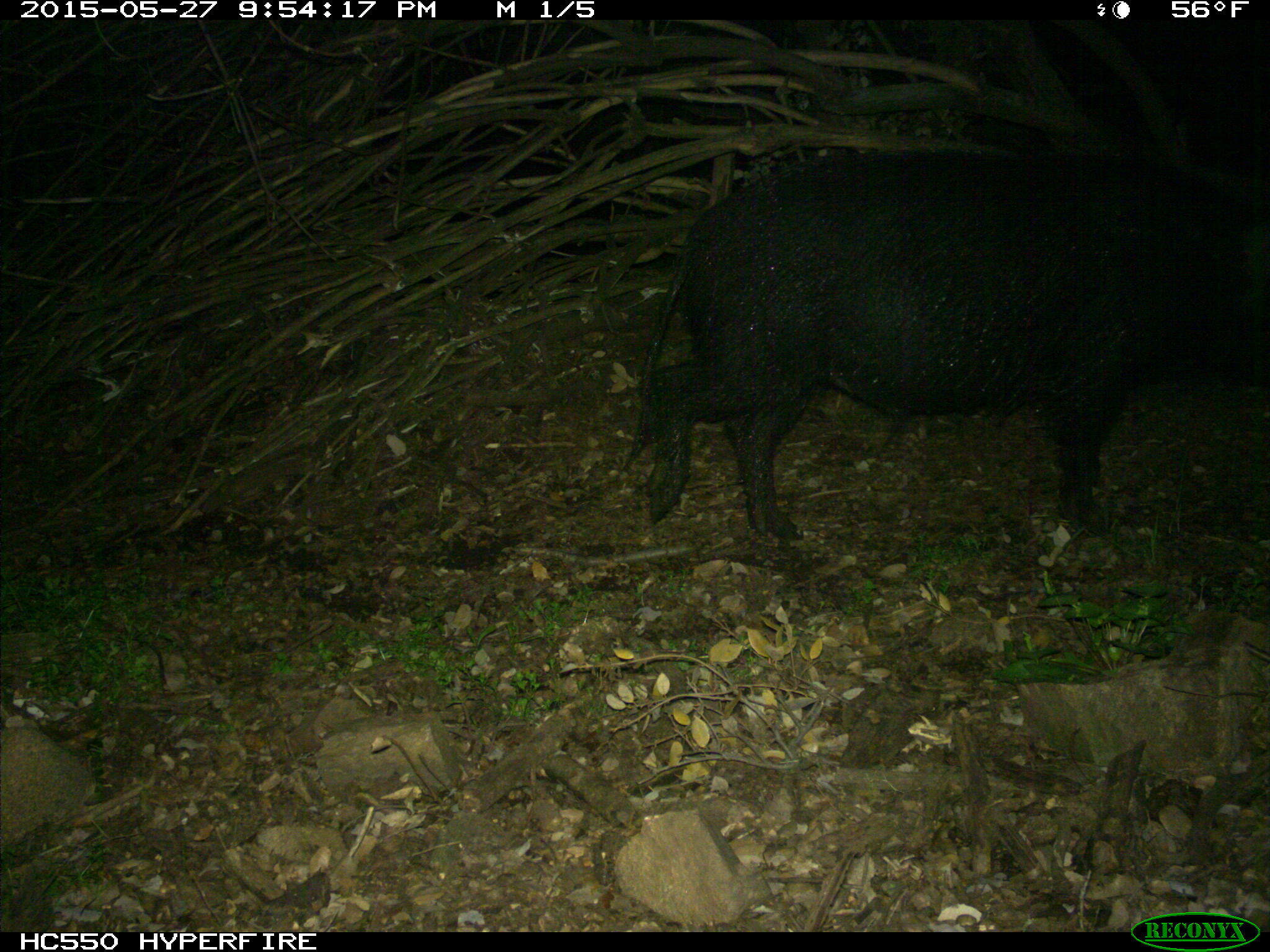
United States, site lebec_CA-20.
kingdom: Animalia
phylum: Chordata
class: Mammalia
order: Artiodactyla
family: Suidae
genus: Sus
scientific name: Sus scrofa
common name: wild boar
Sus scrofa (wild boar).